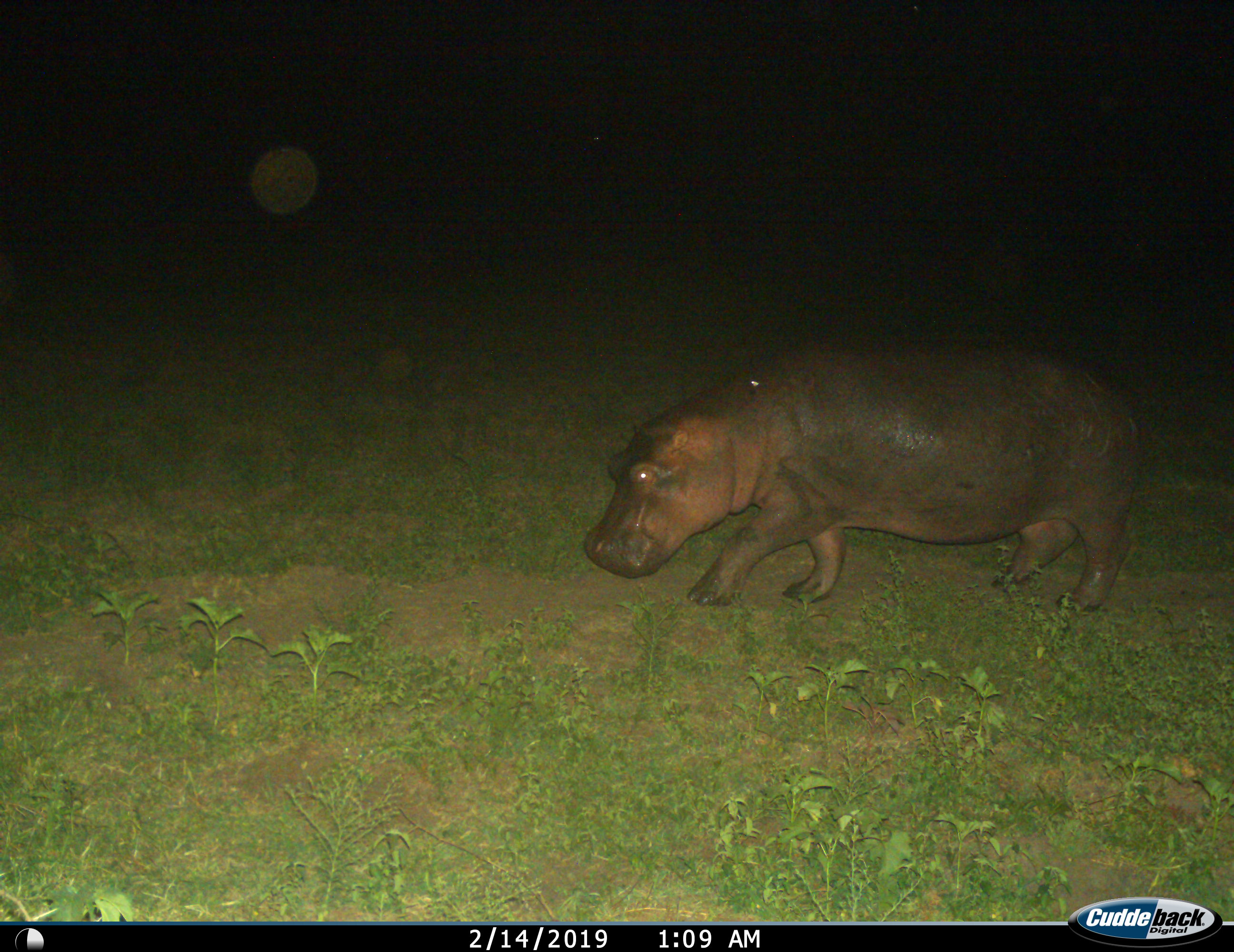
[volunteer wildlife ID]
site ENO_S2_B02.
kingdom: Animalia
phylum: Chordata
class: Mammalia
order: Artiodactyla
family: Hippopotamidae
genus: Hippopotamus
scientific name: Hippopotamus amphibius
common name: hippopotamus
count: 1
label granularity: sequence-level